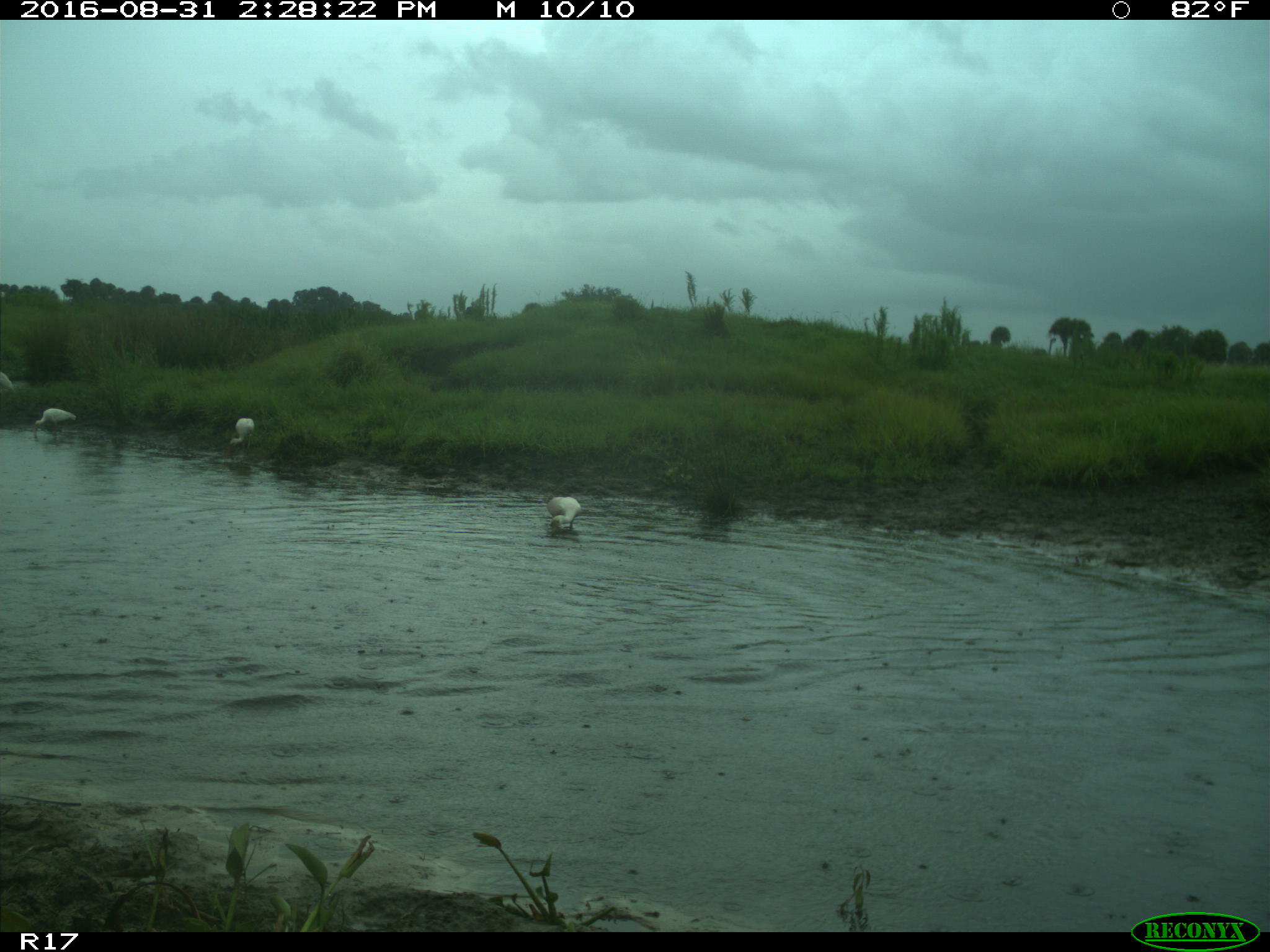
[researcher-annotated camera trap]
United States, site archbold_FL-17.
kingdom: Animalia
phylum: Chordata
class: Aves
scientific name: Aves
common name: birds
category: unidentified bird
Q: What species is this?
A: Unidentified bird (birds) (Aves).